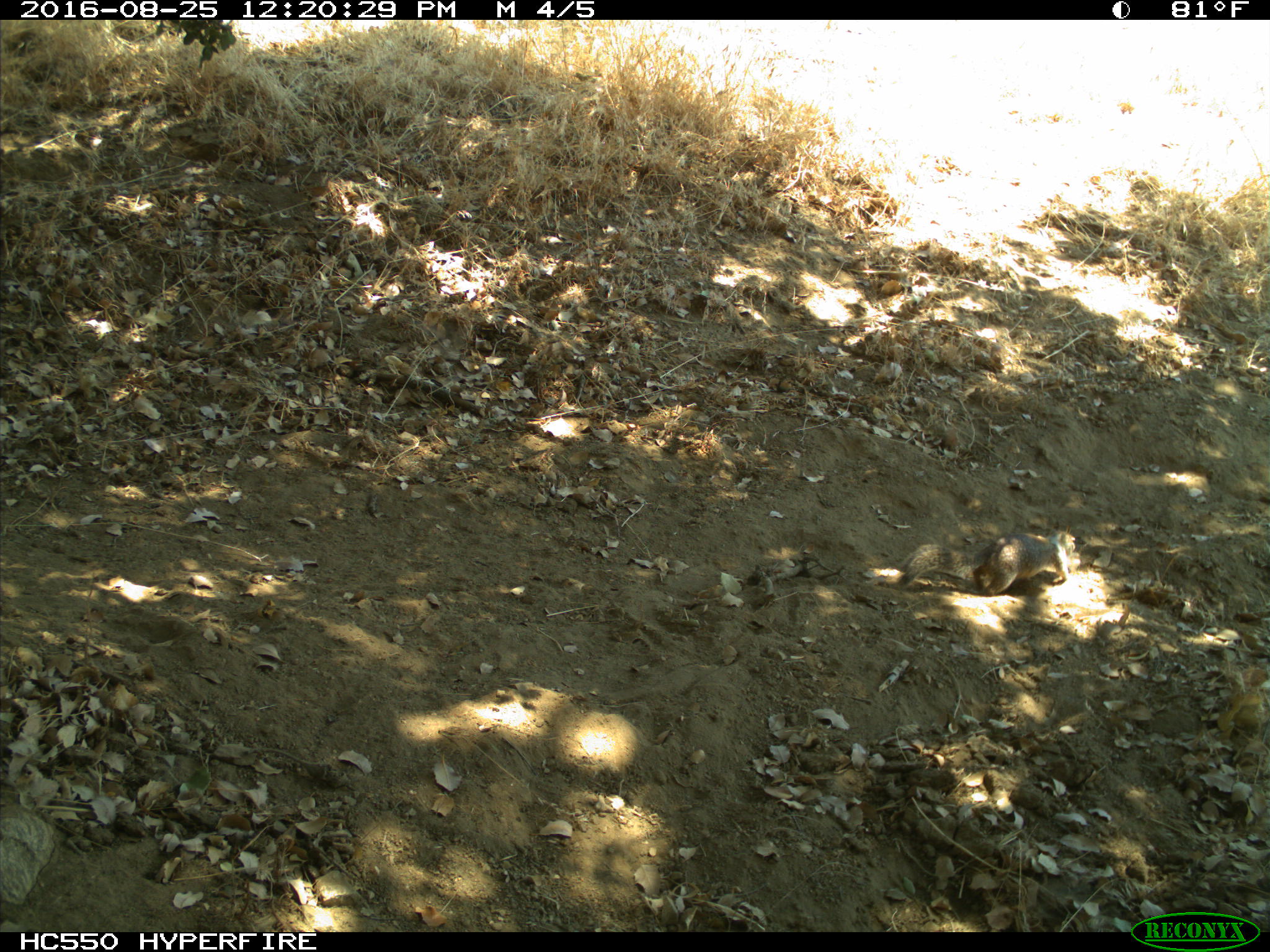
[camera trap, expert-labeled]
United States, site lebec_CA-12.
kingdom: Animalia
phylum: Chordata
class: Mammalia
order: Rodentia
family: Sciuridae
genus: Otospermophilus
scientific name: Otospermophilus beecheyi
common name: california ground squirrel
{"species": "Otospermophilus beecheyi (california ground squirrel)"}